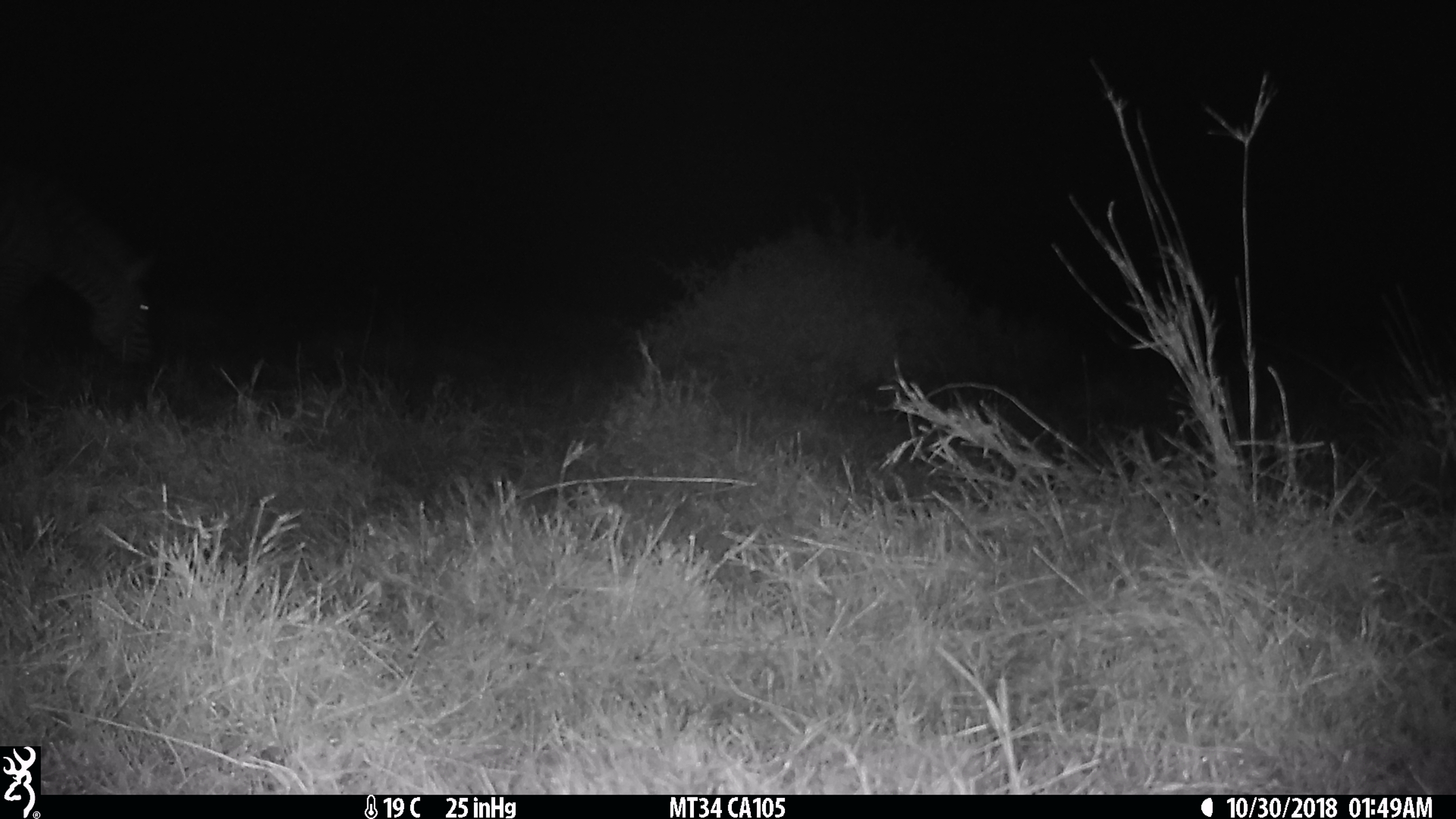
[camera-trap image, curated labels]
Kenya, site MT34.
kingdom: Animalia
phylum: Chordata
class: Mammalia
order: Perissodactyla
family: Equidae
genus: Equus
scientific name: Equus quagga burchellii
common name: burchell's zebra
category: zebra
Zebra (burchell's zebra) (Equus quagga burchellii).